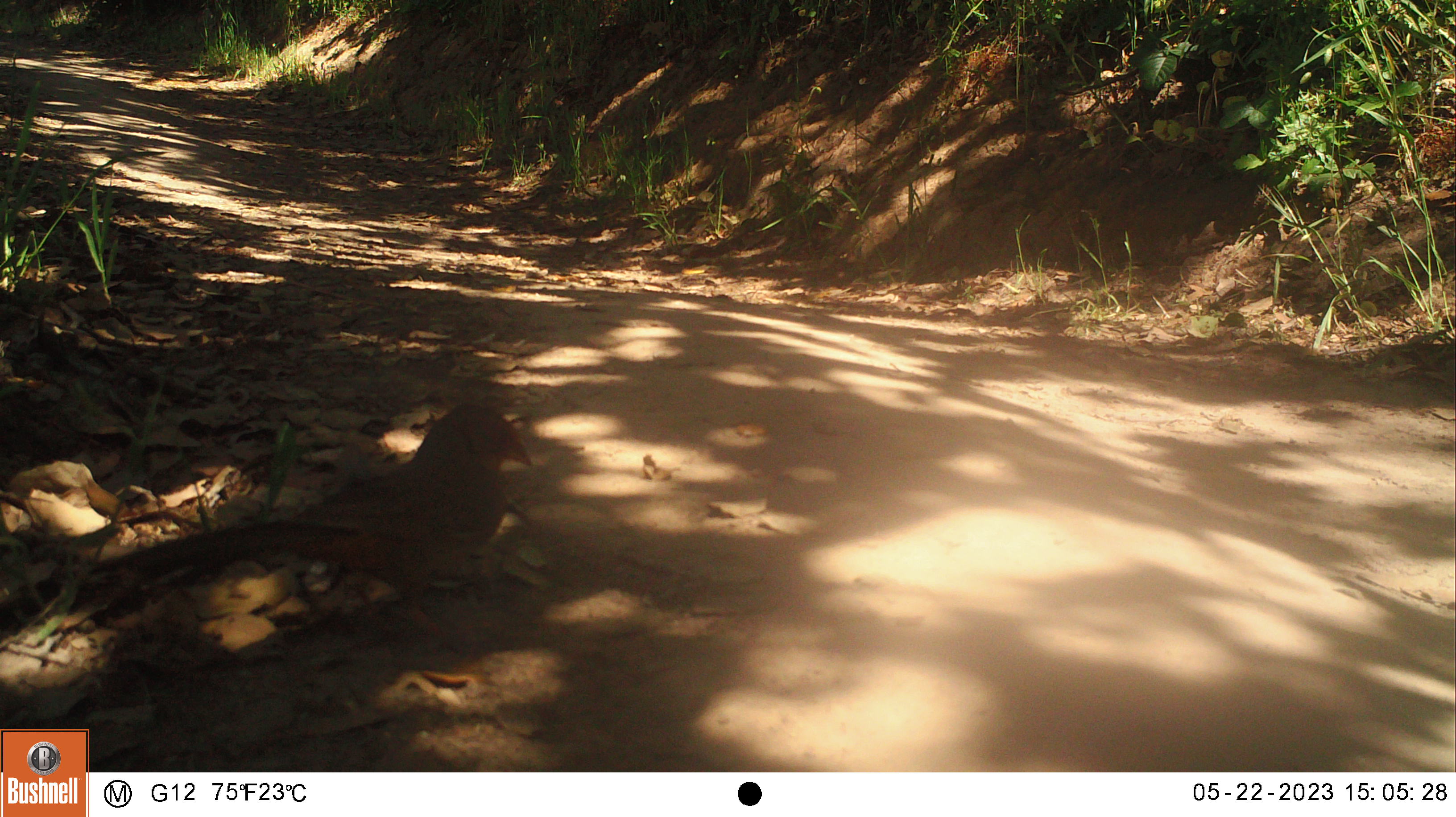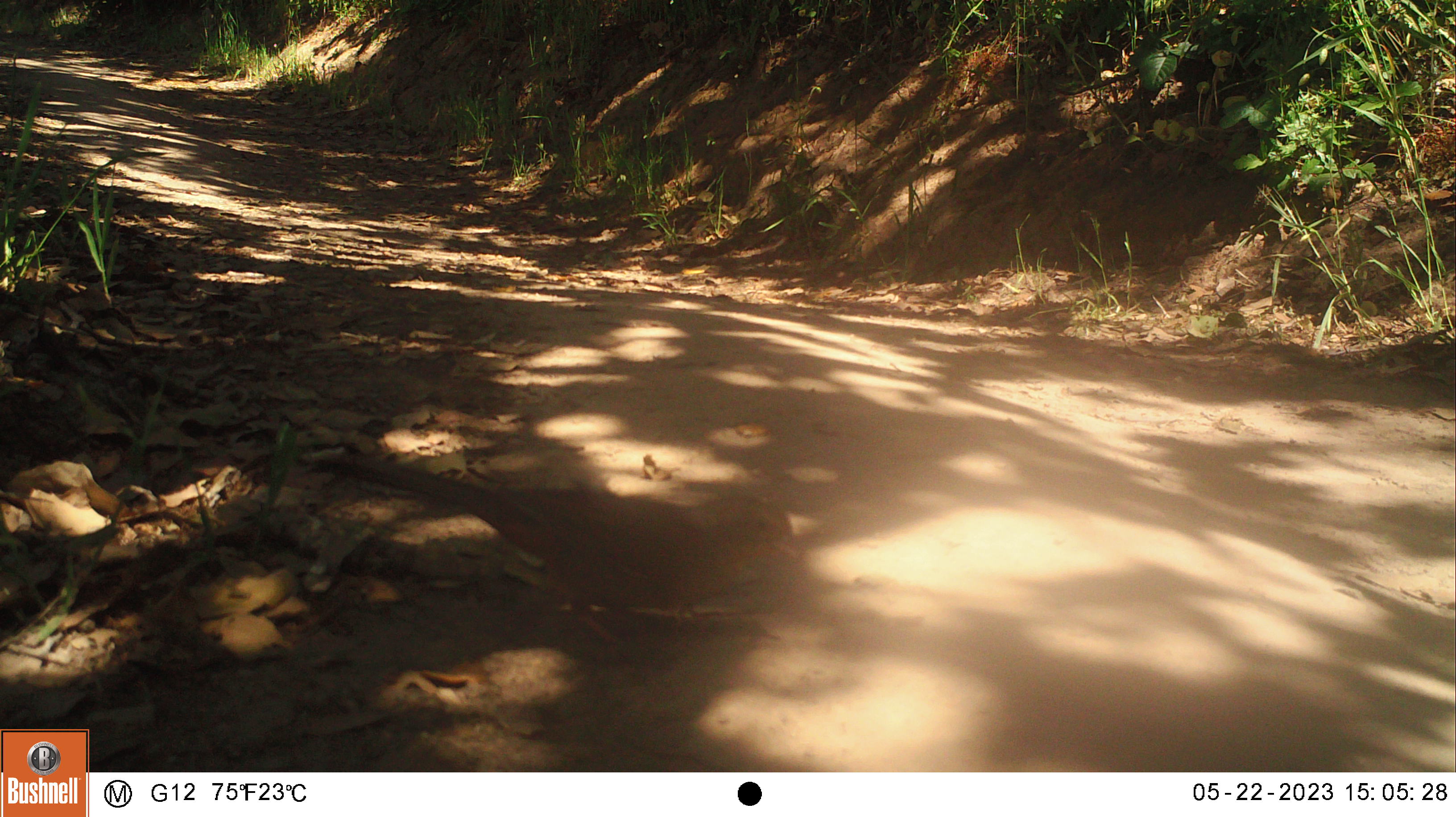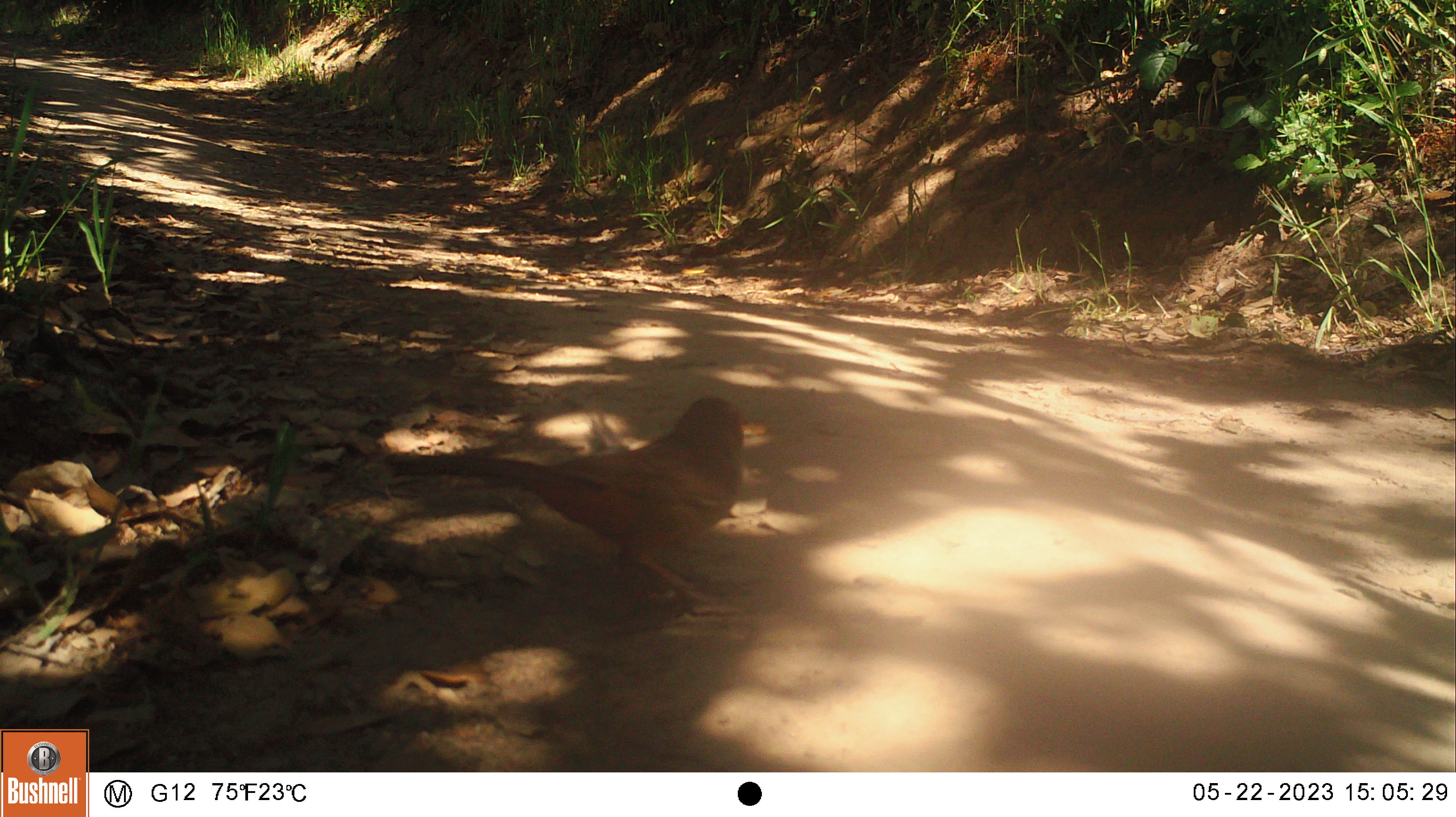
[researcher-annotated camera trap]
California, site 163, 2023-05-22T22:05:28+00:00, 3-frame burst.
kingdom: Animalia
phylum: Chordata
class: Aves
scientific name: Aves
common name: bird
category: unknown bird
Unknown bird (bird) (Aves).